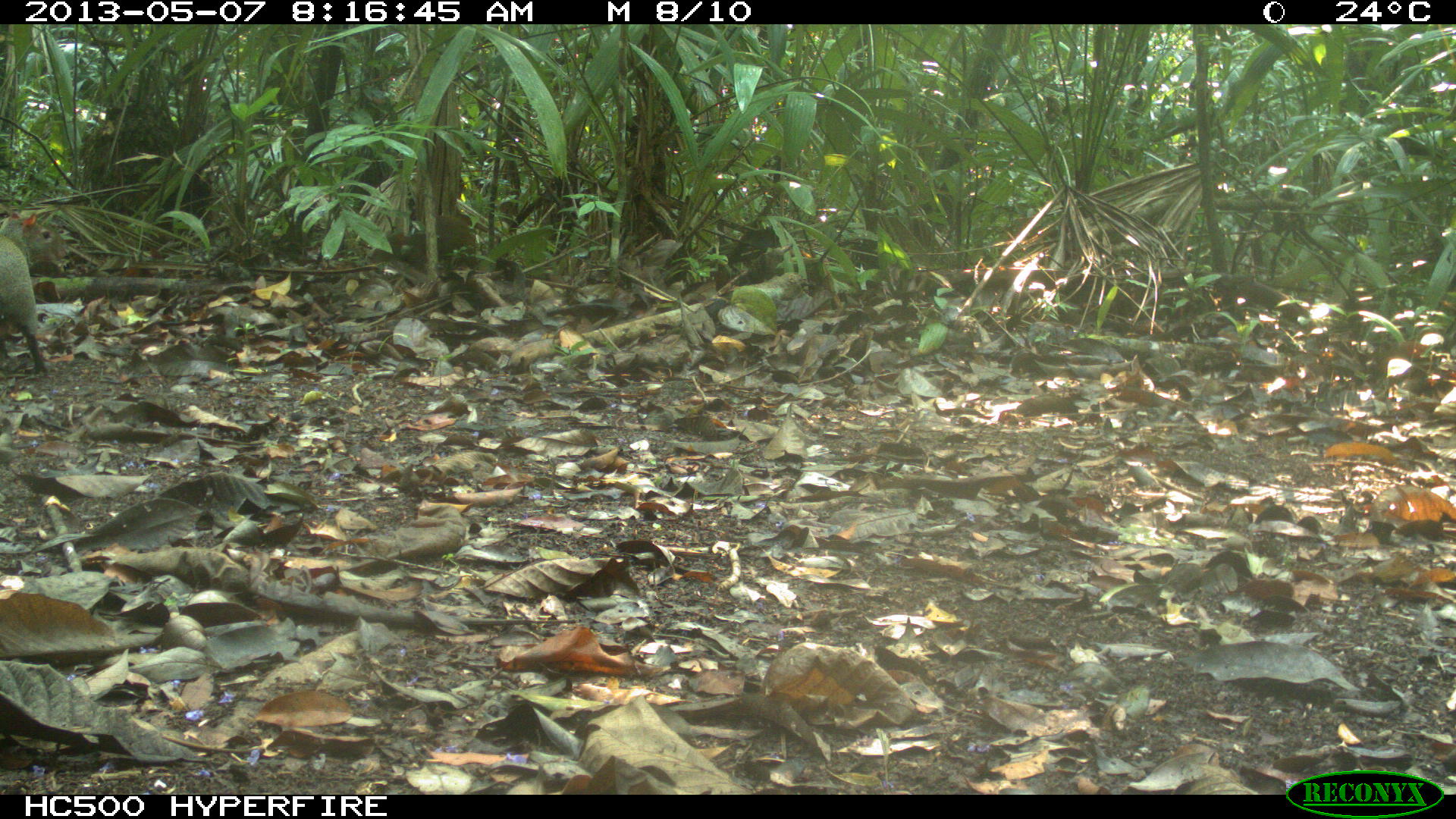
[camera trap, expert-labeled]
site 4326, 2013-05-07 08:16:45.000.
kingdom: Animalia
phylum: Chordata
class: Mammalia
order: Rodentia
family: Dasyproctidae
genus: Dasyprocta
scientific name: Dasyprocta punctata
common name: central american agouti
Dasyprocta punctata (central american agouti), count 2.